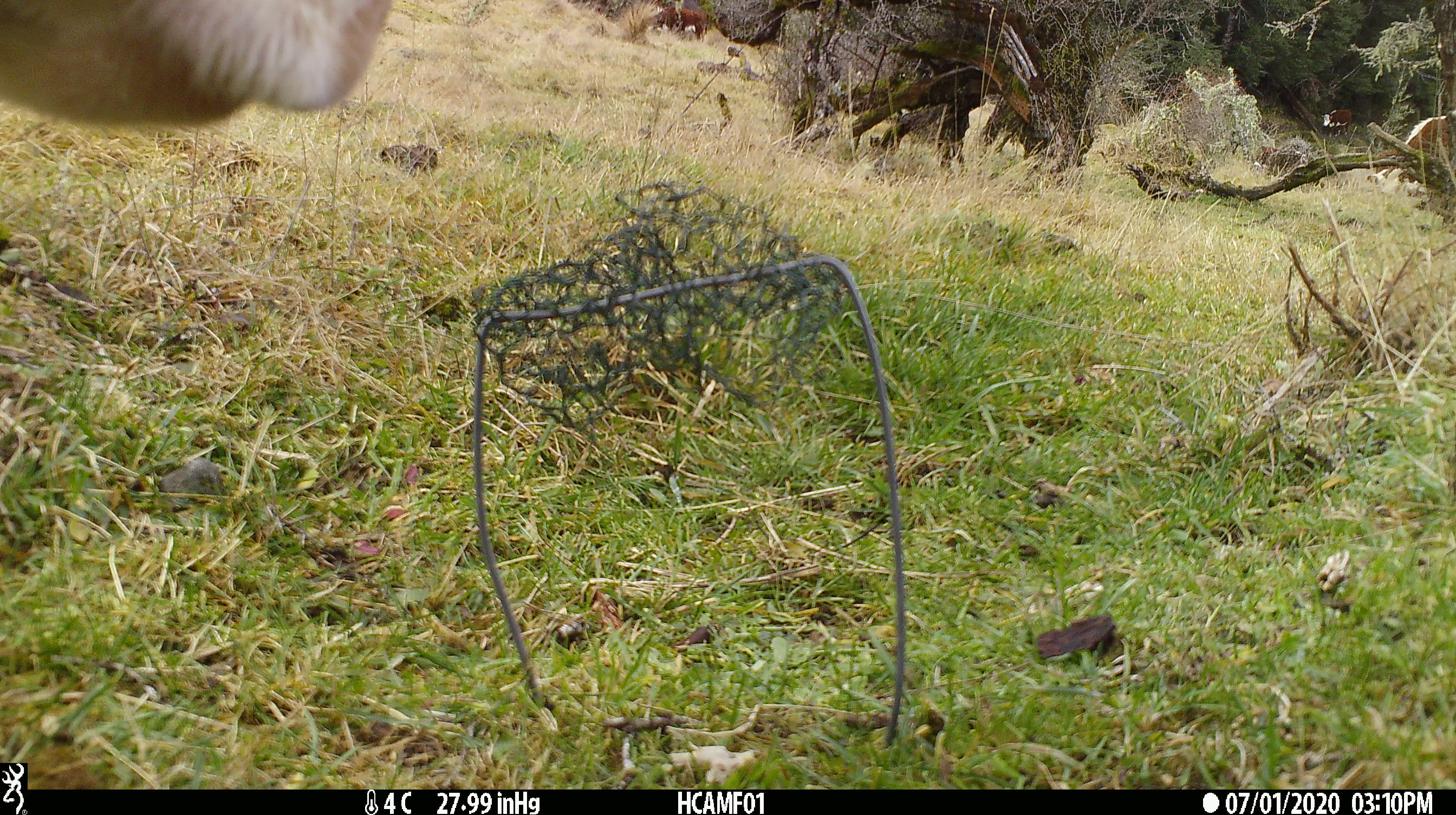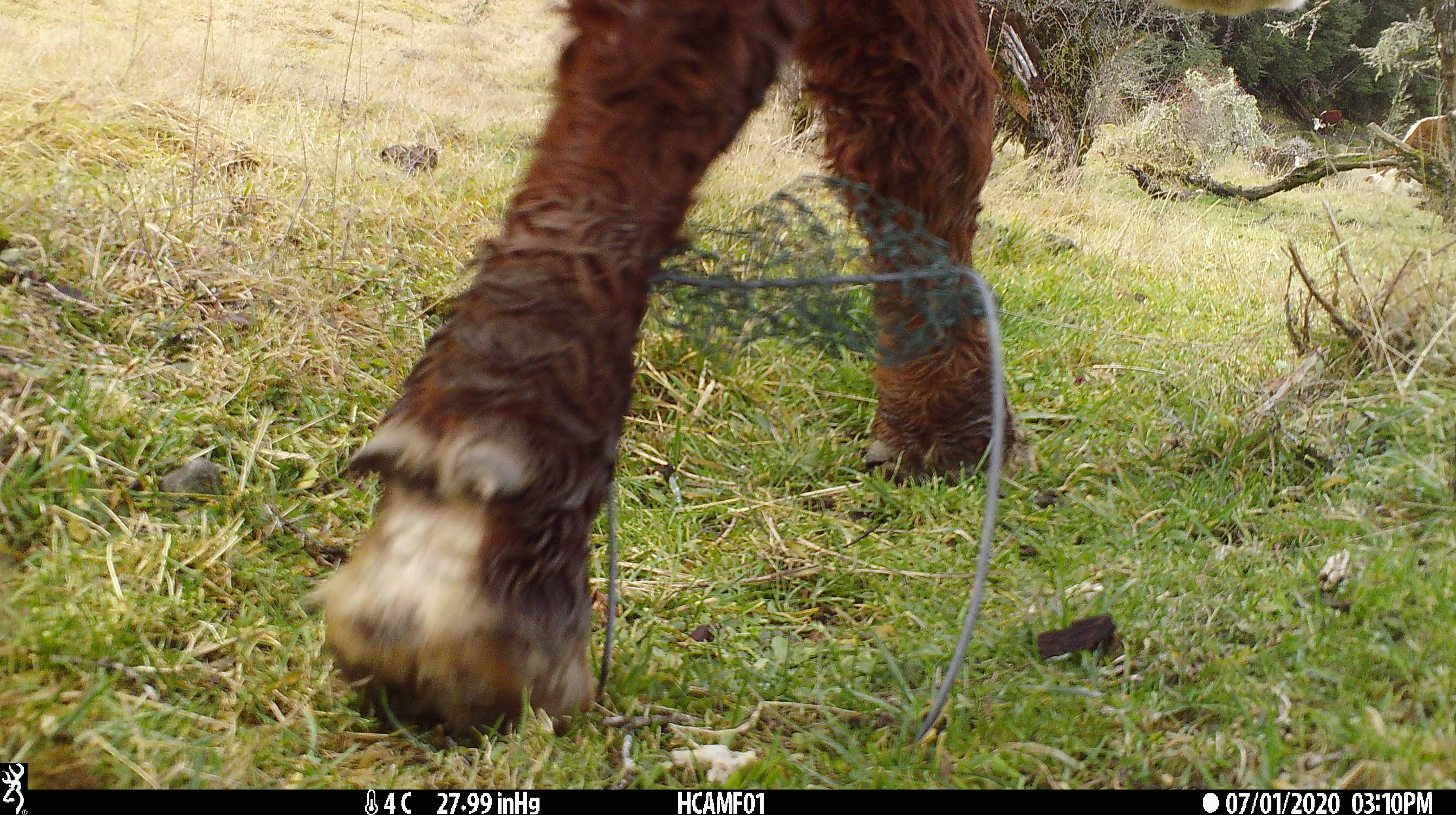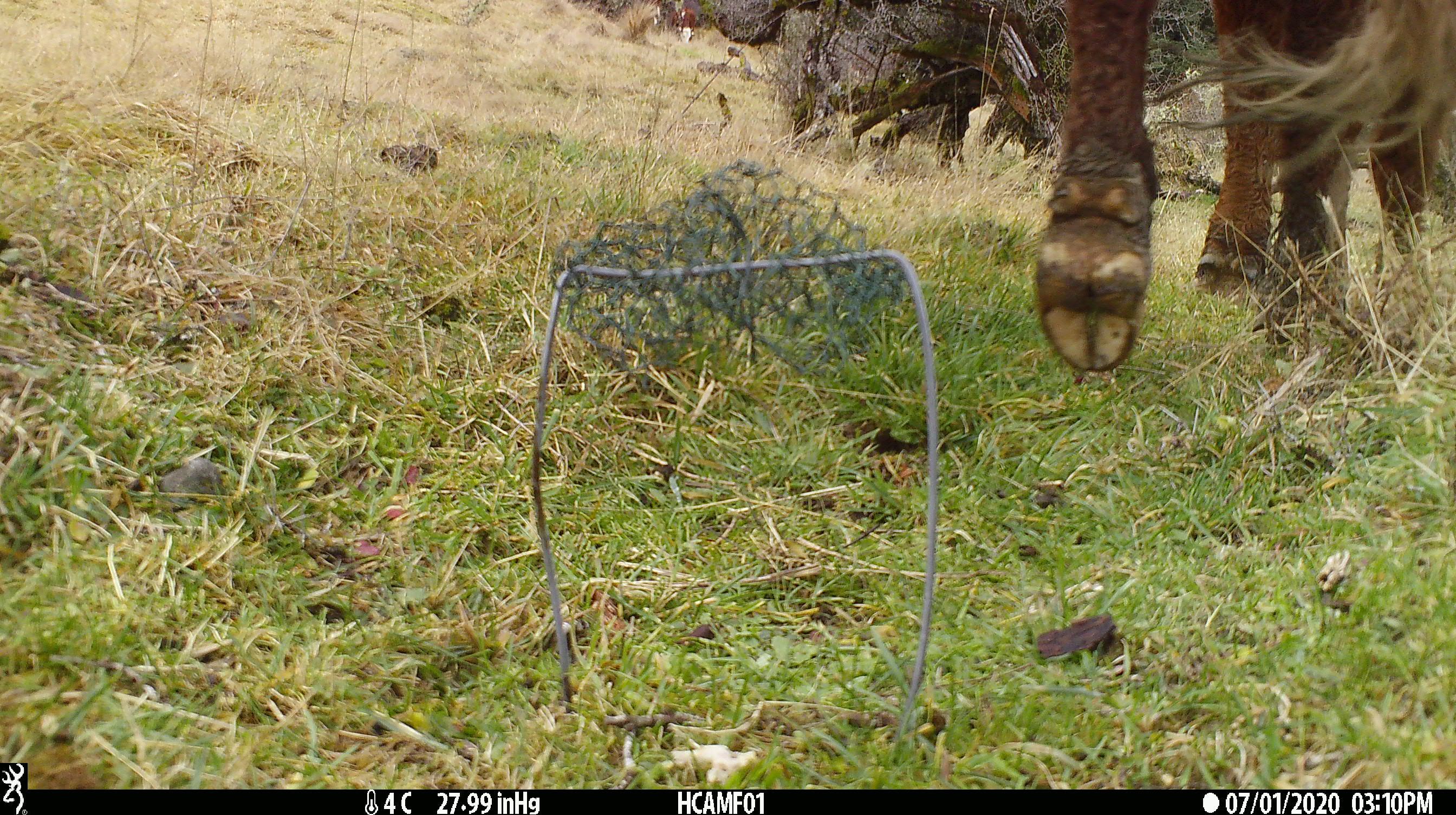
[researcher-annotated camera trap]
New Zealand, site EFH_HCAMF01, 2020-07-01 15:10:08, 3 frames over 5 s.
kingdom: Animalia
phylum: Chordata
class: Mammalia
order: Artiodactyla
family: Bovidae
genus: Bos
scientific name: Bos taurus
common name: domestic cow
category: cow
Cow (domestic cow) (Bos taurus).